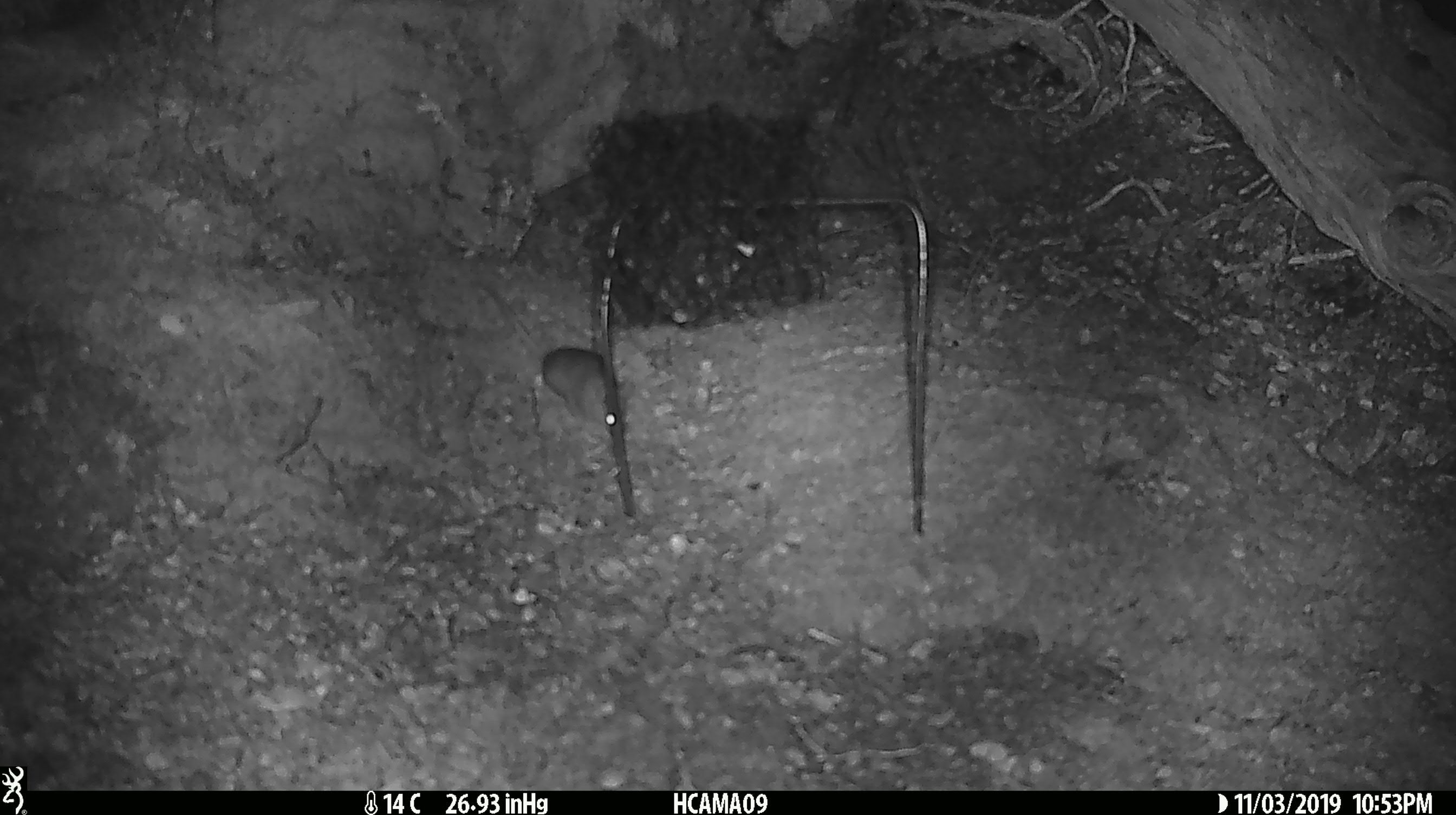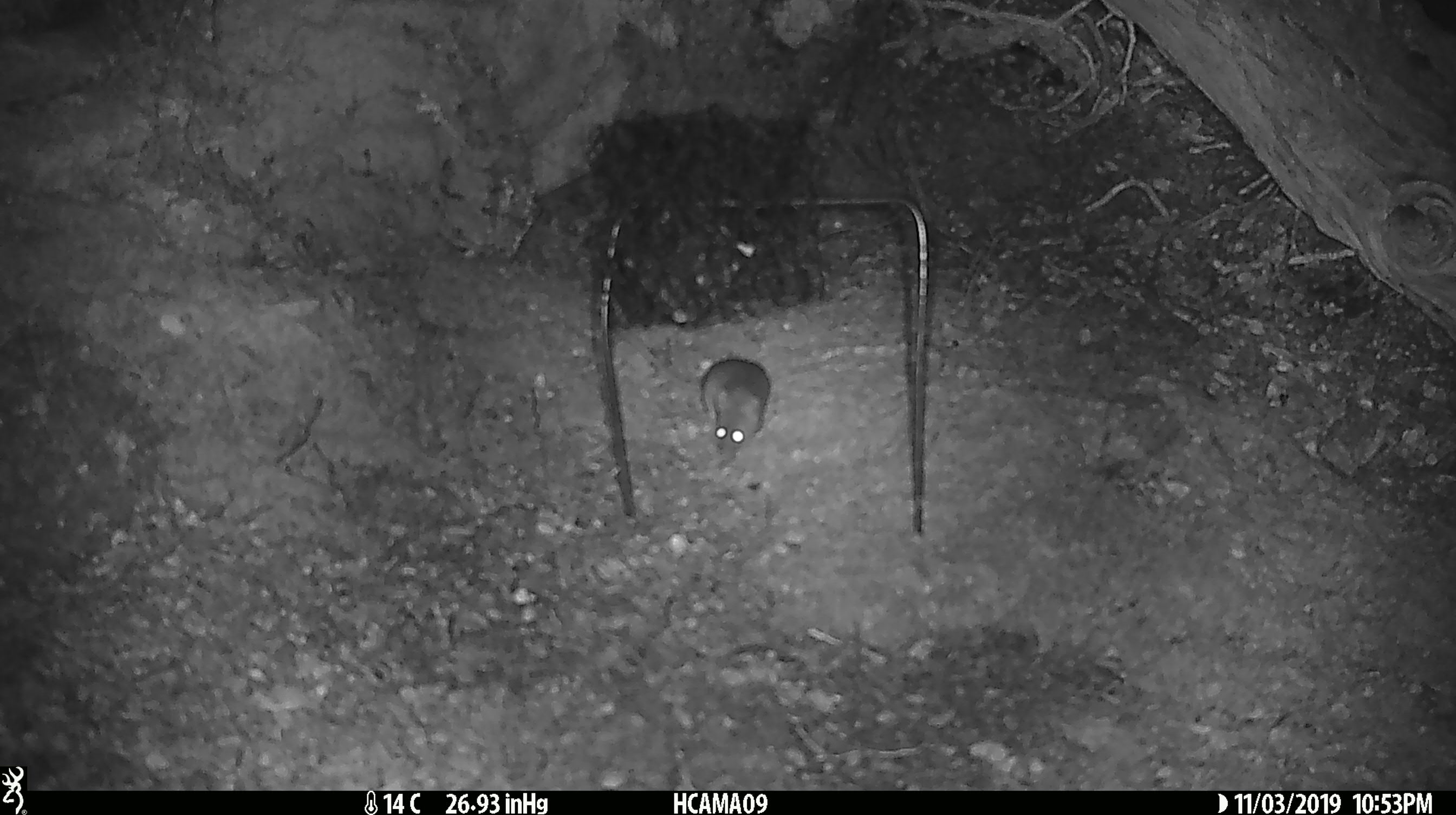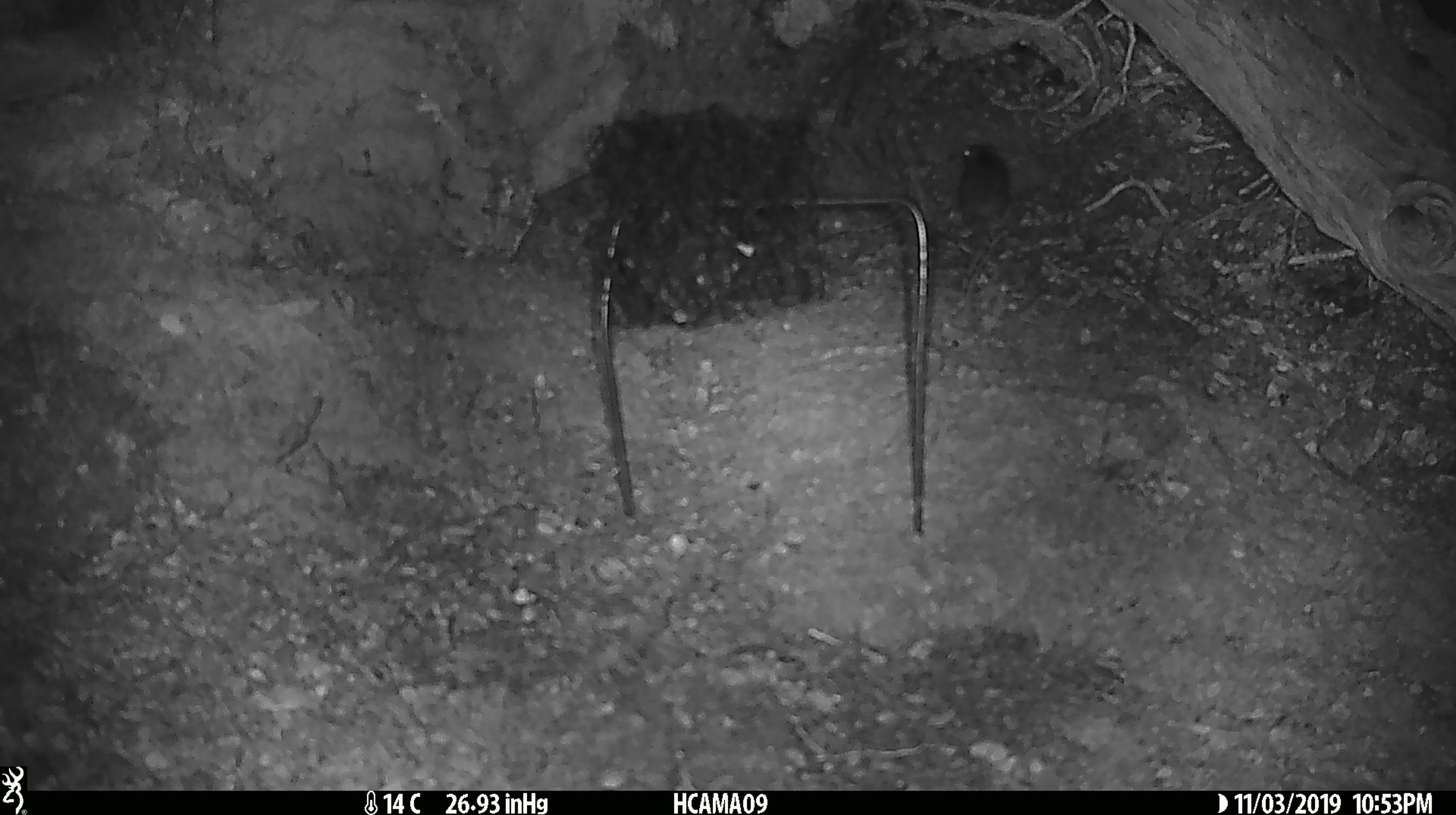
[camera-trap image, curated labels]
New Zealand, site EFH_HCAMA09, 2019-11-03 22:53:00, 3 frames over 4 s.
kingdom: Animalia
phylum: Chordata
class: Mammalia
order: Rodentia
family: Muridae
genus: Mus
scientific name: Mus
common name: mouse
Mouse (Mus).